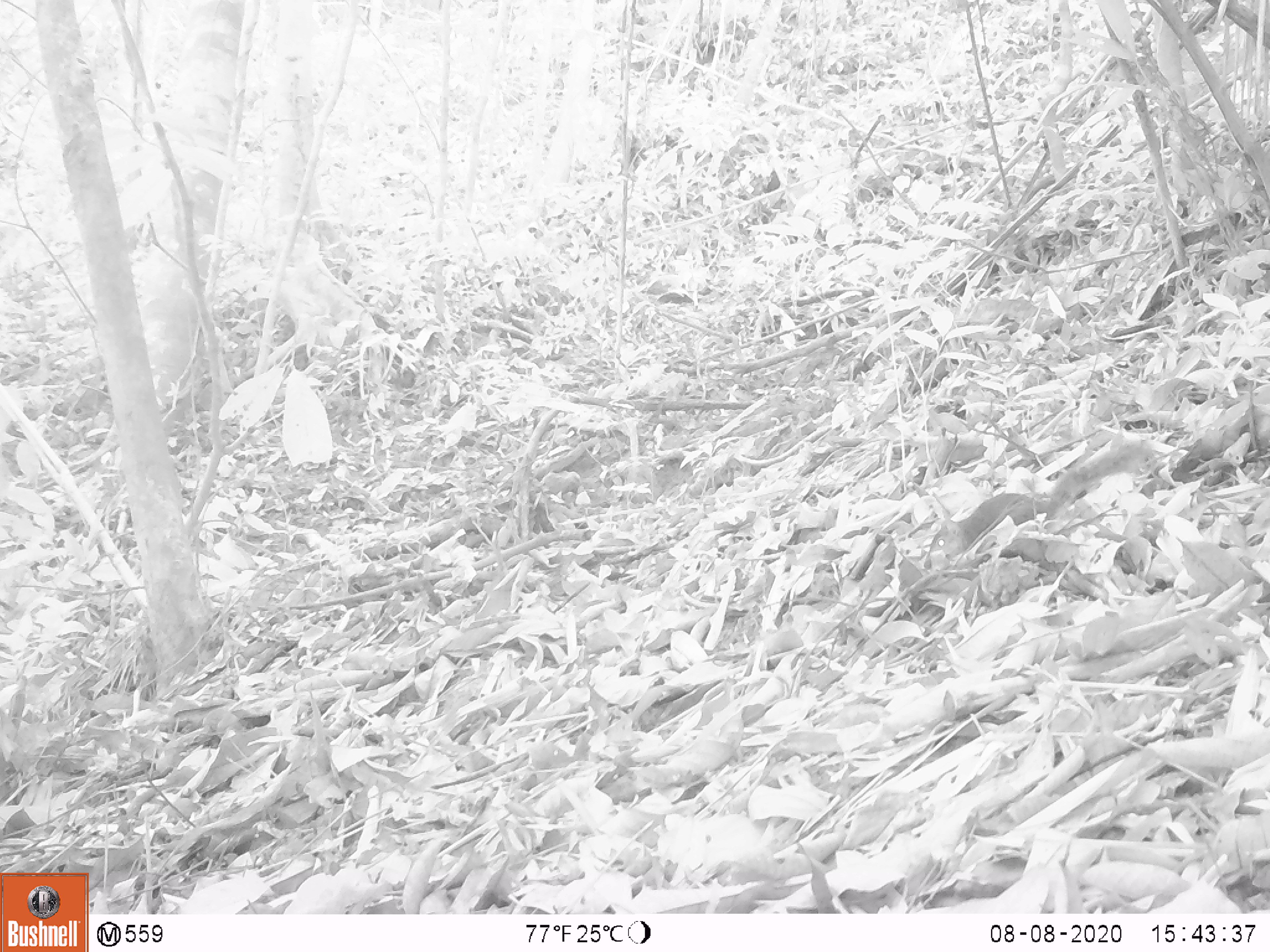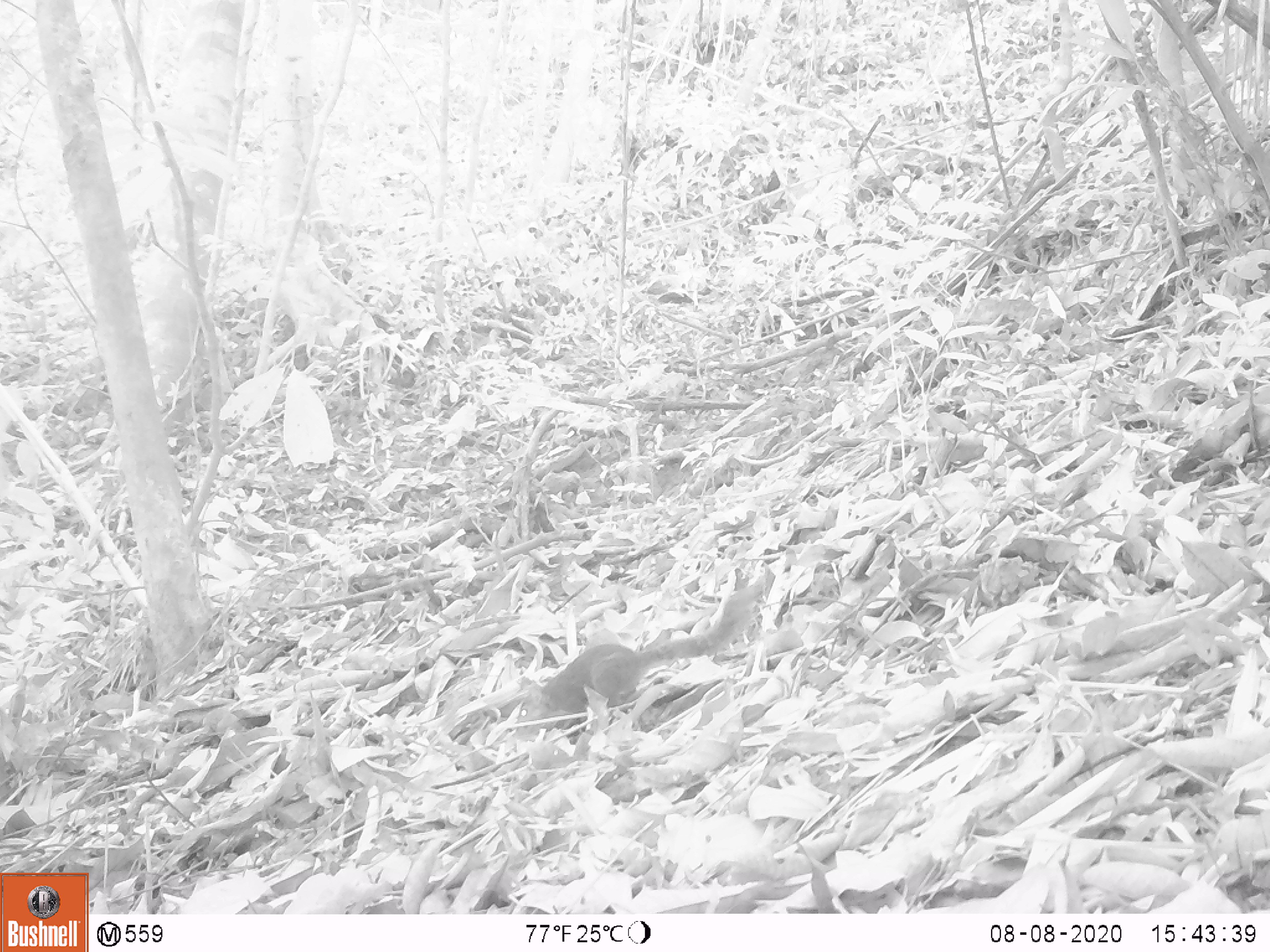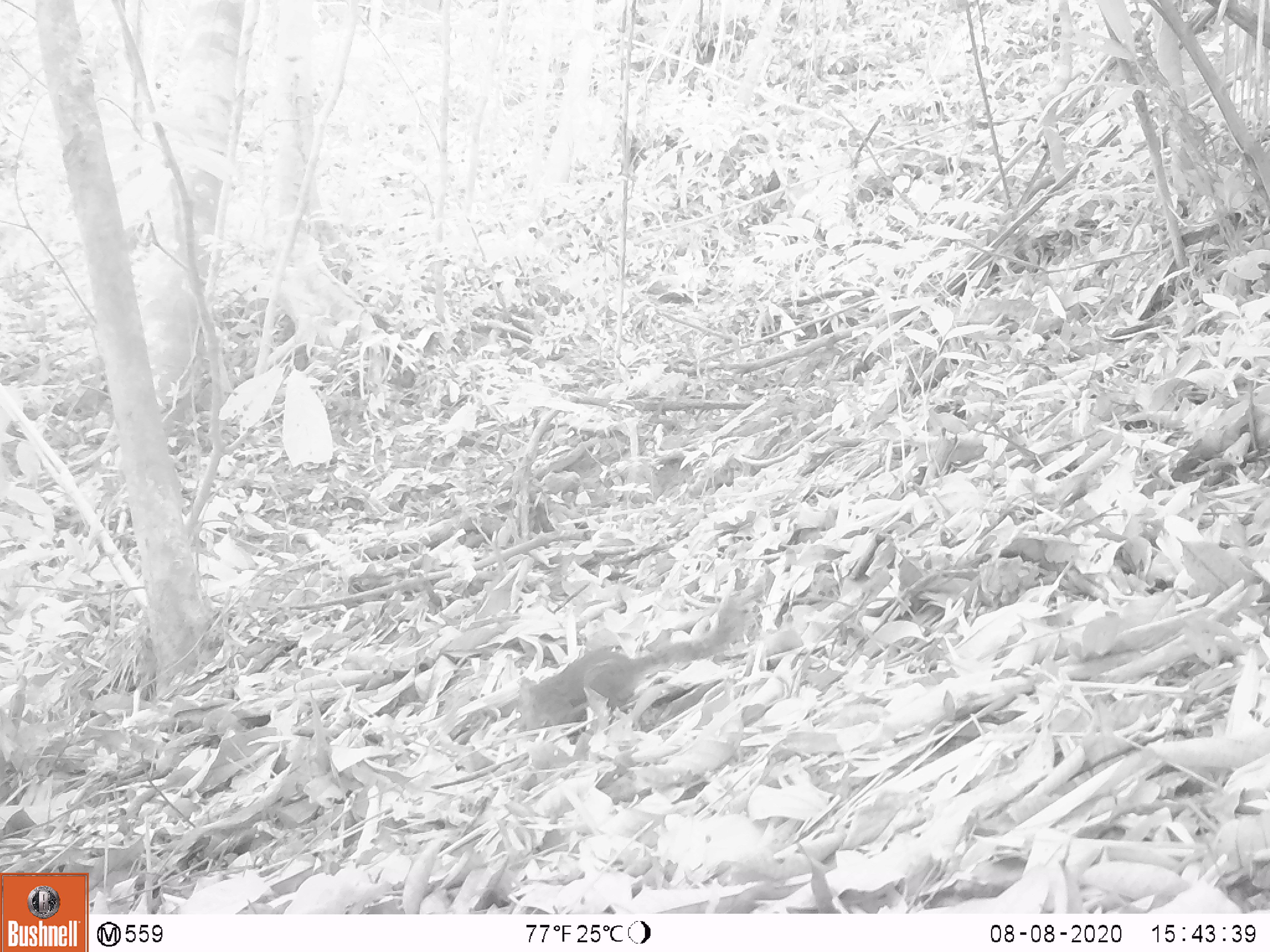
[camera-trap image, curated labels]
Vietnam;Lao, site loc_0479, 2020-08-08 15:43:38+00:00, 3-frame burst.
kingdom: Animalia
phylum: Chordata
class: Mammalia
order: Rodentia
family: Sciuridae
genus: Sciurus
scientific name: Sciurus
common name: squirrel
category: unidentified squirrel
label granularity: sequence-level